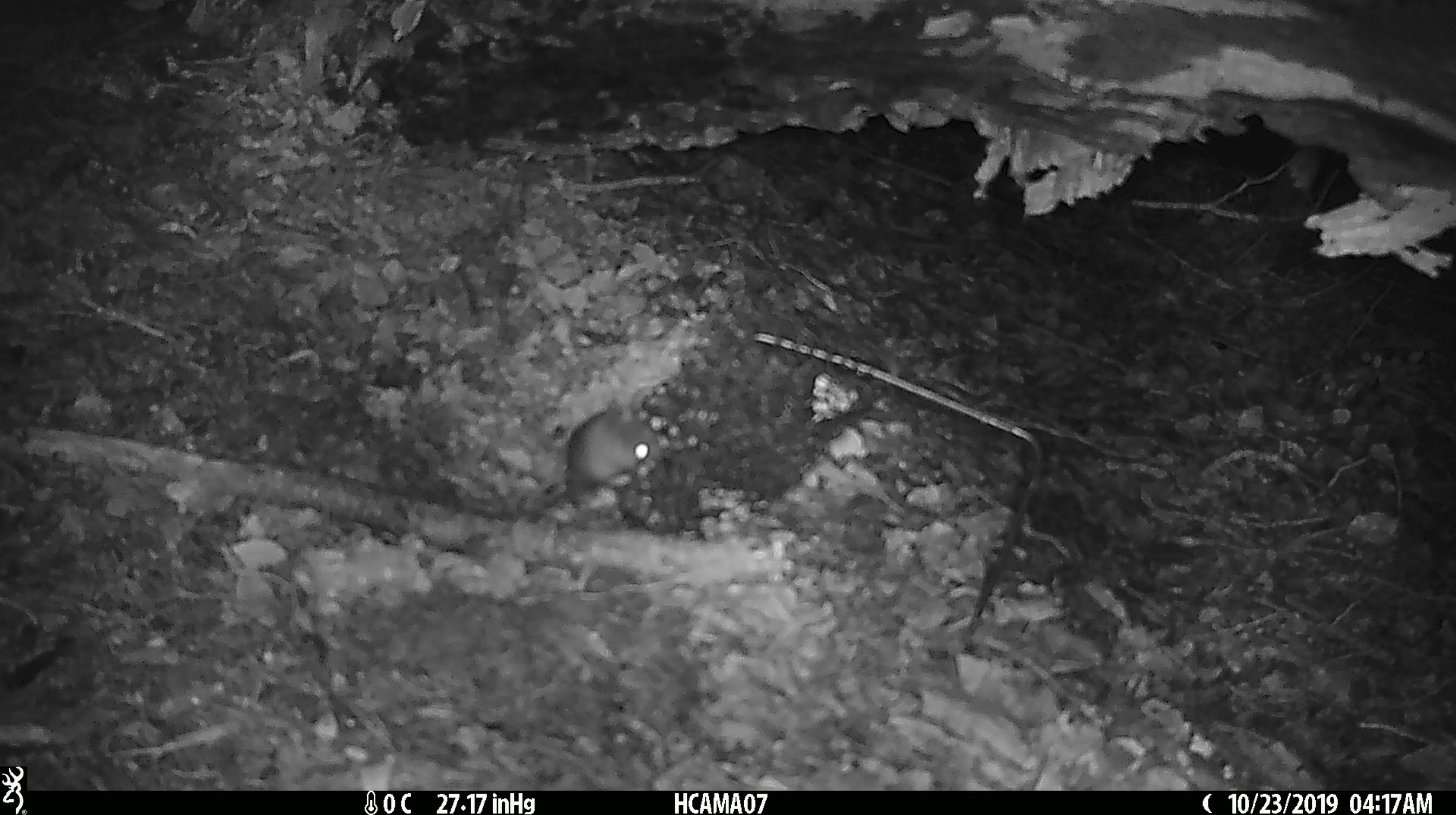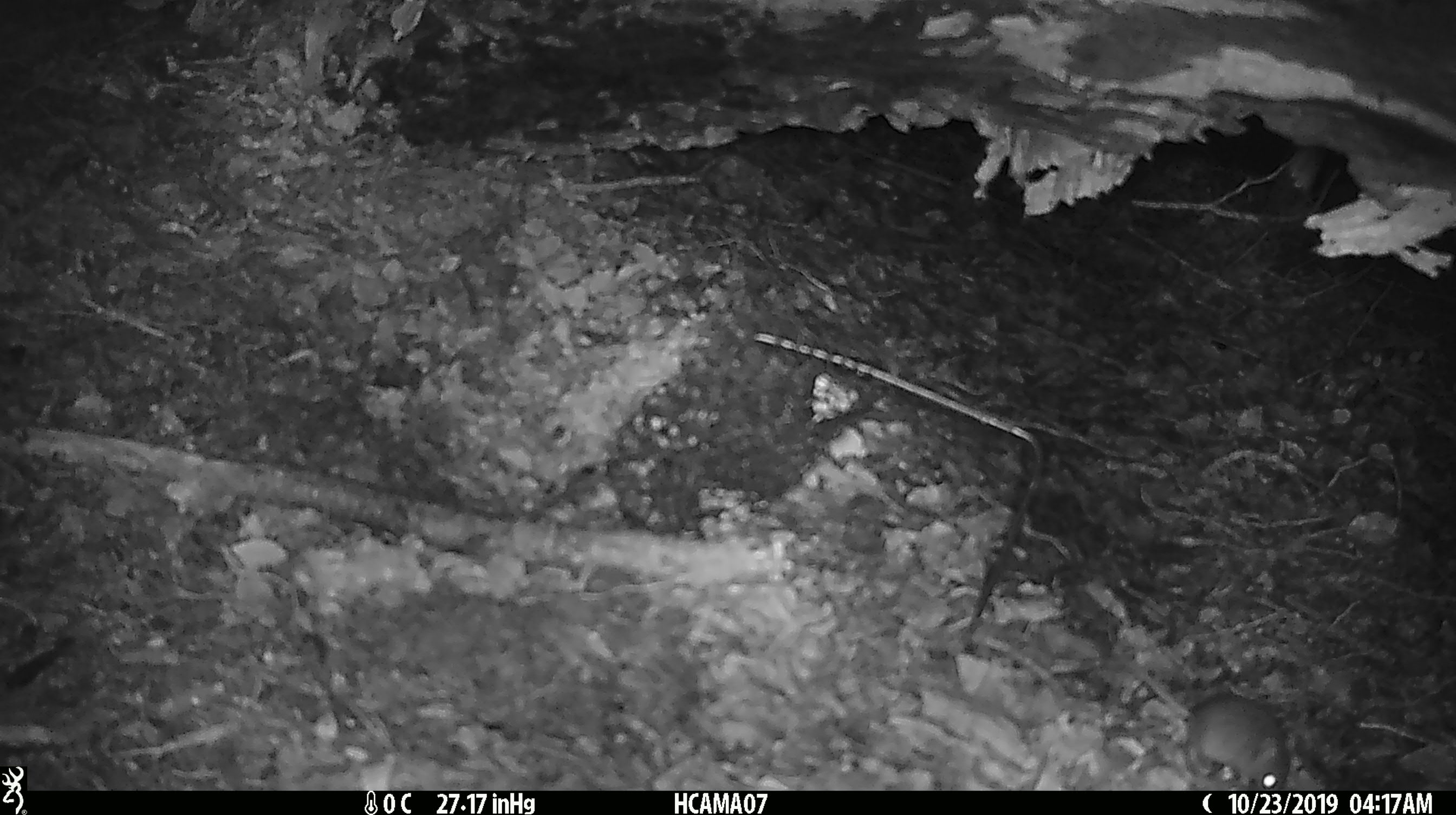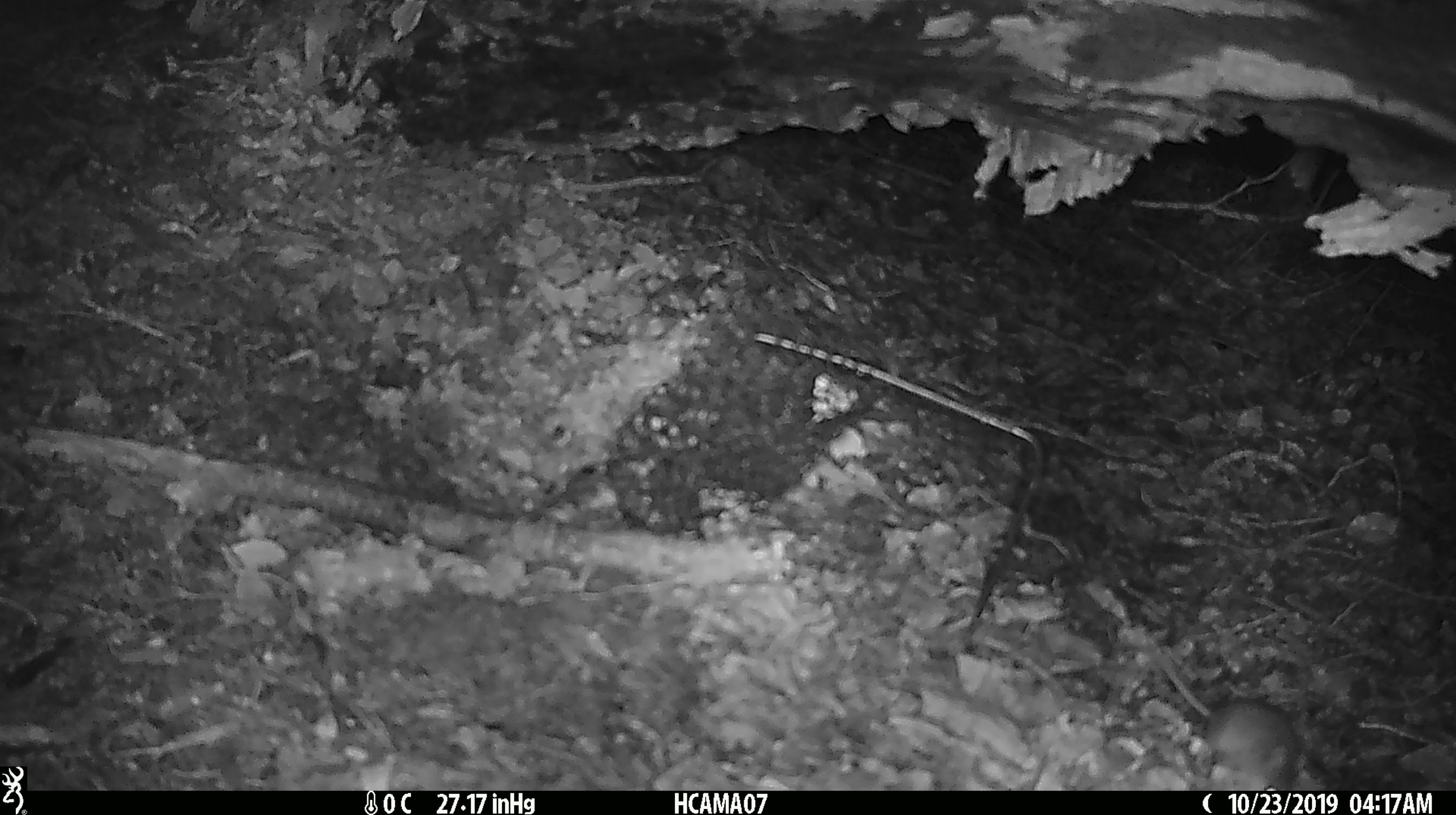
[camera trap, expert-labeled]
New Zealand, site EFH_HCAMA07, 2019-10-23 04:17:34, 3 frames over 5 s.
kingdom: Animalia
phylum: Chordata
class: Mammalia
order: Rodentia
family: Muridae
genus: Mus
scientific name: Mus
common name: mouse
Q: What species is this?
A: Mouse (Mus).